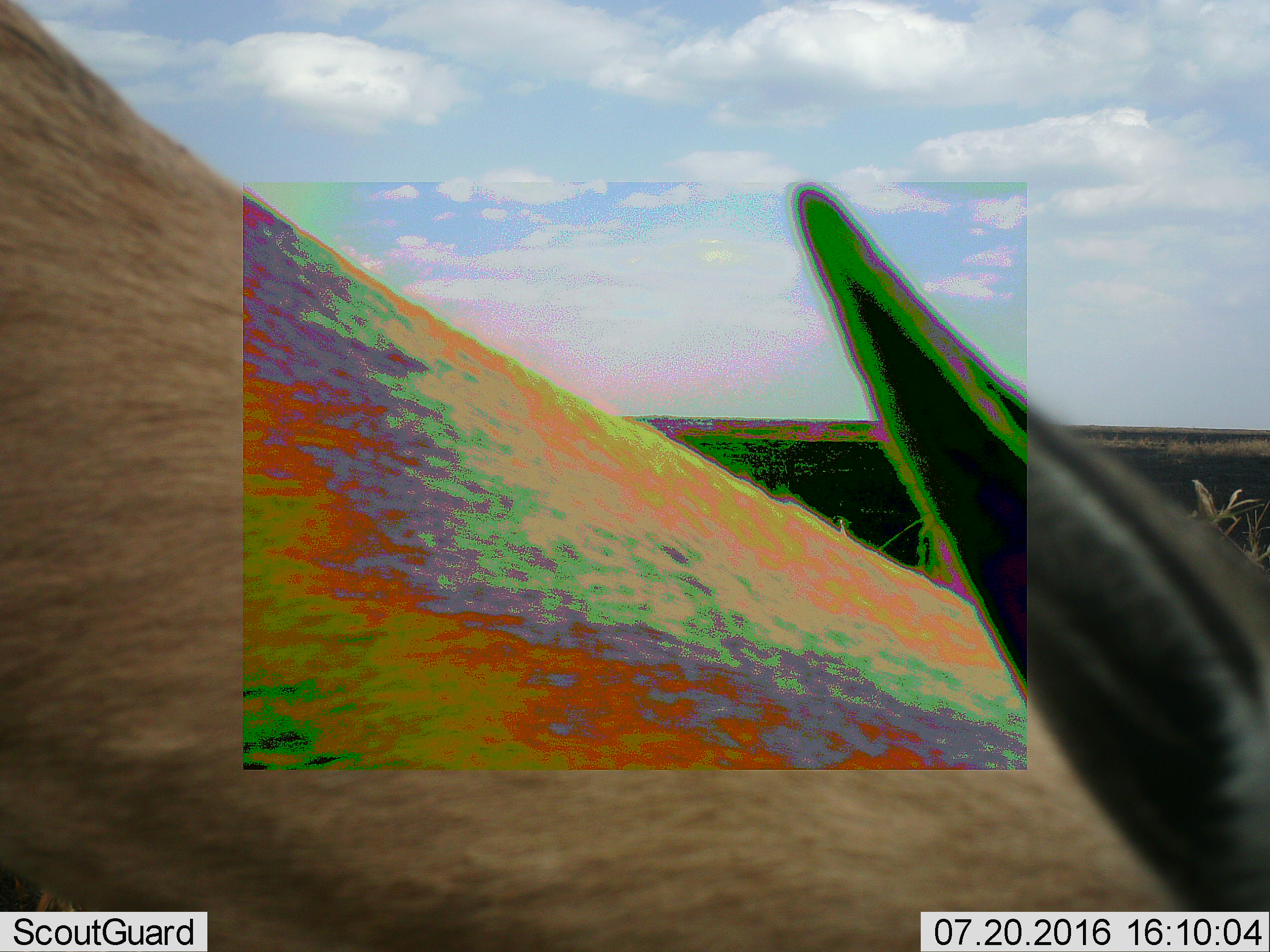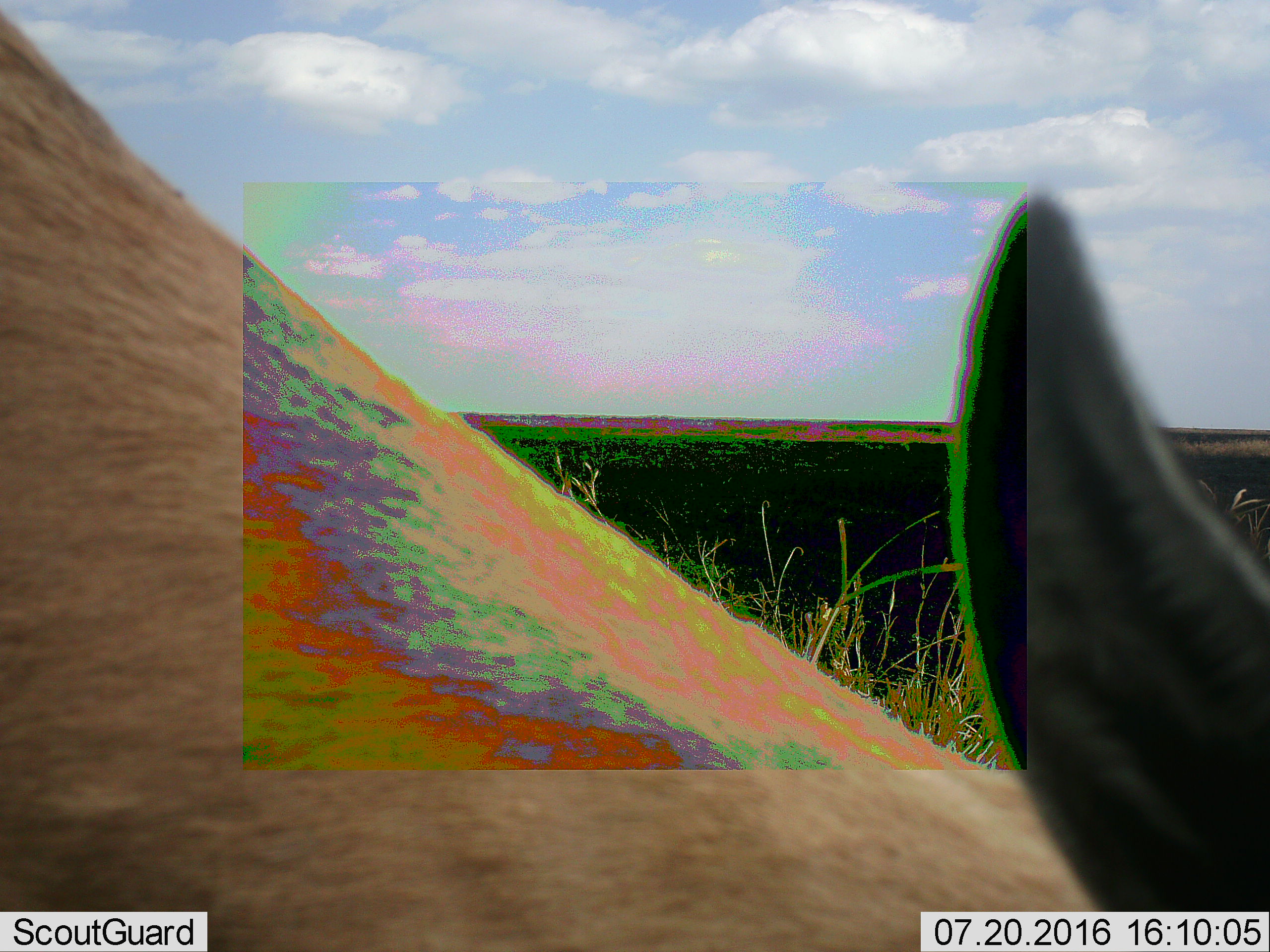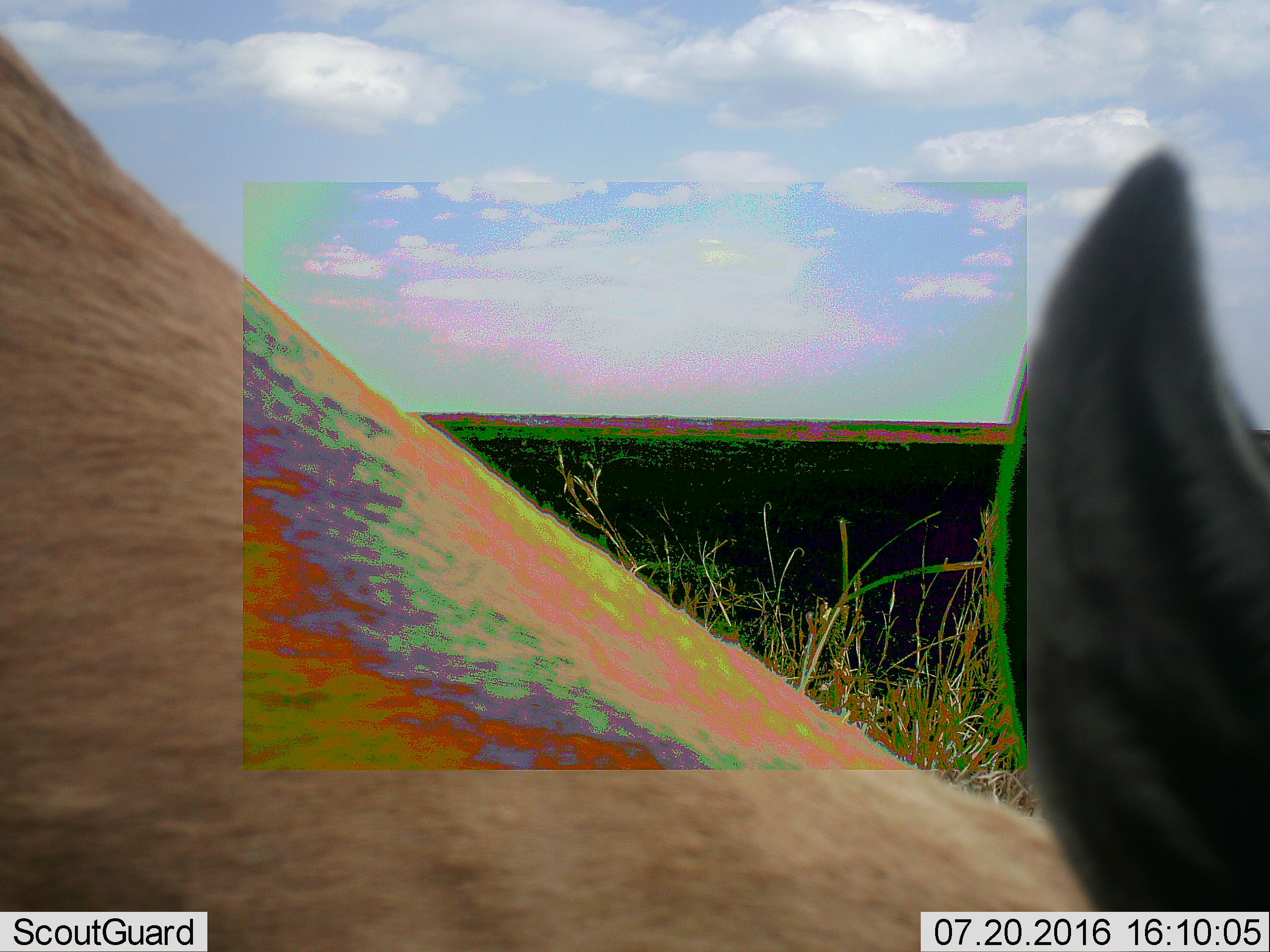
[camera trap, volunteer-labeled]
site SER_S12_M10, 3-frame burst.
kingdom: Animalia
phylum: Chordata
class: Mammalia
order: Artiodactyla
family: Bovidae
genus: Eudorcas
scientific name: Eudorcas thomsonii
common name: thomson's gazelle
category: gazellethomsons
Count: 1.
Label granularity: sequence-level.